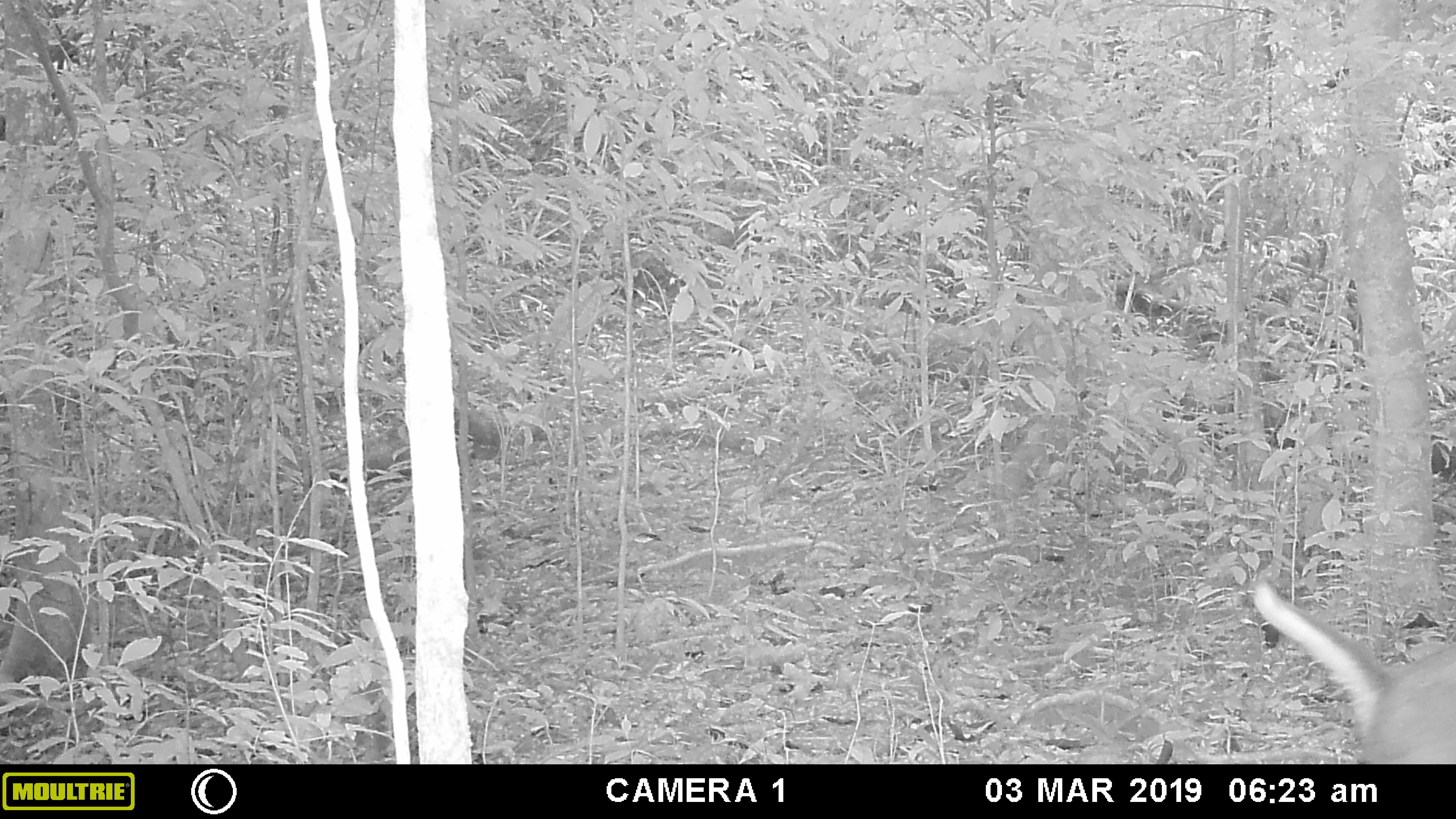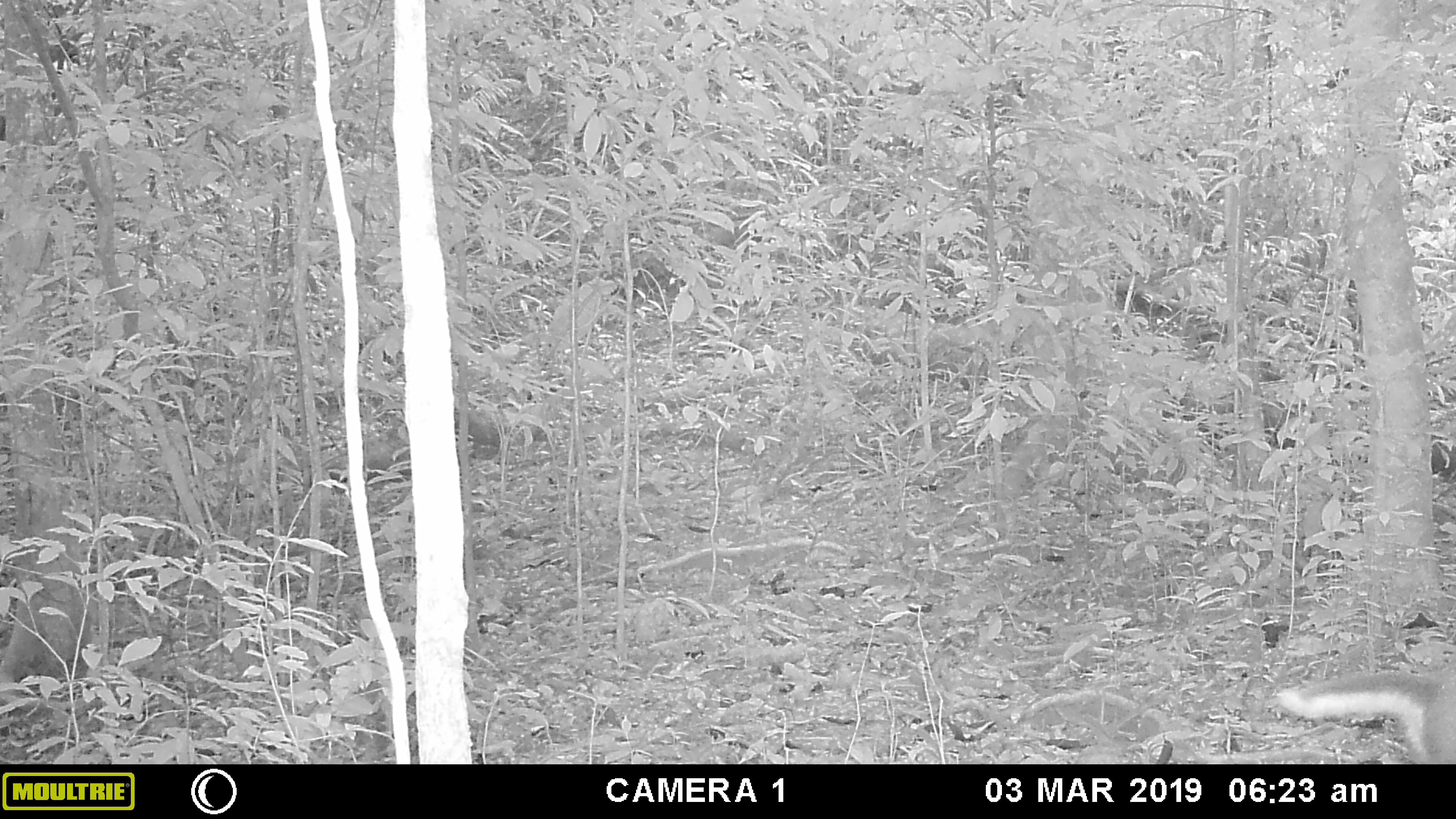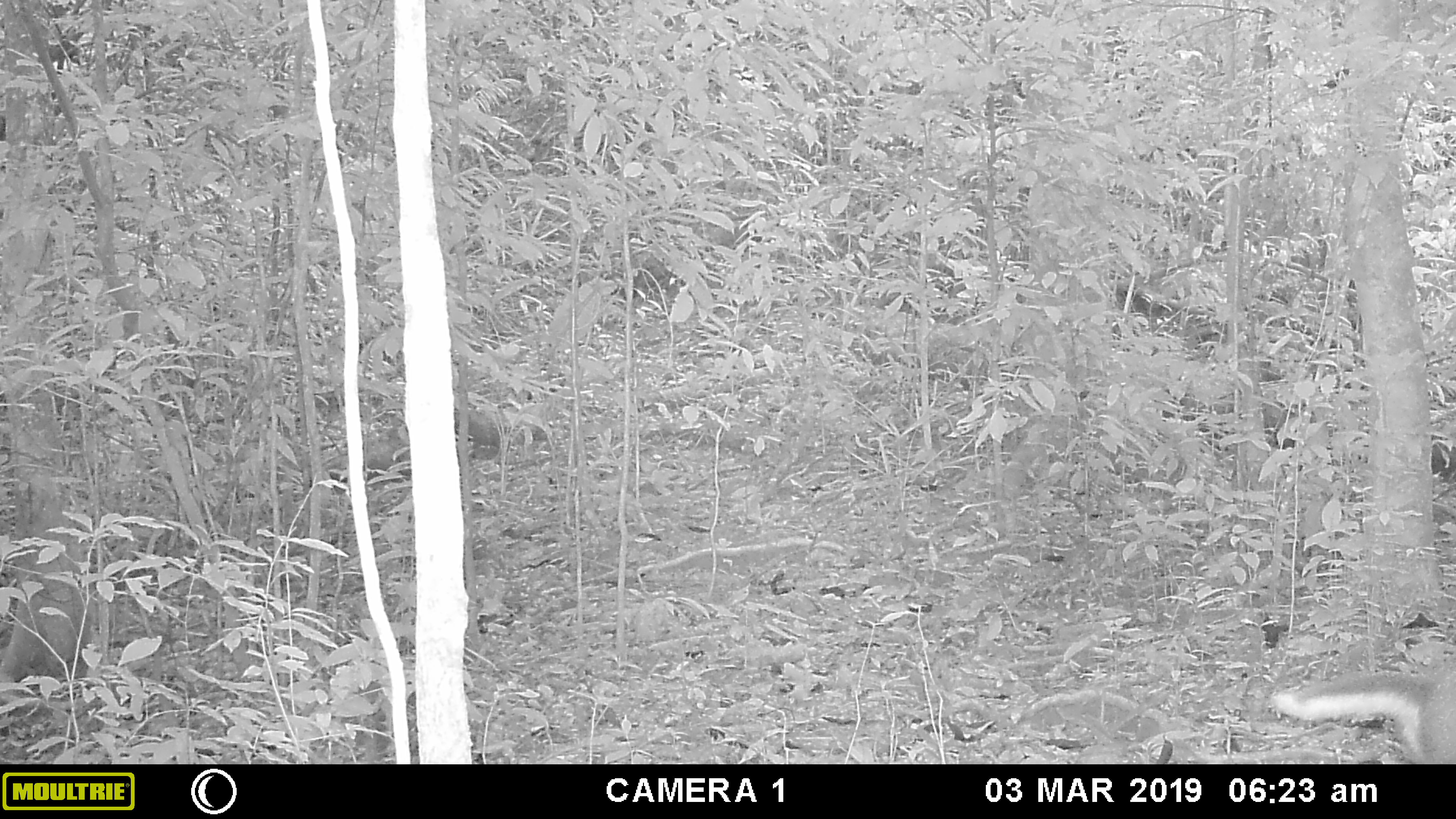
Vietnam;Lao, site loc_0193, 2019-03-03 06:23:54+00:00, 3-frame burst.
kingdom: Animalia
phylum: Chordata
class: Mammalia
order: Artiodactyla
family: Cervidae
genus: Muntiacus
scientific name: Muntiacus rooseveltorum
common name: roosevelt's muntjac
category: roosevelts muntjac group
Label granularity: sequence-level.